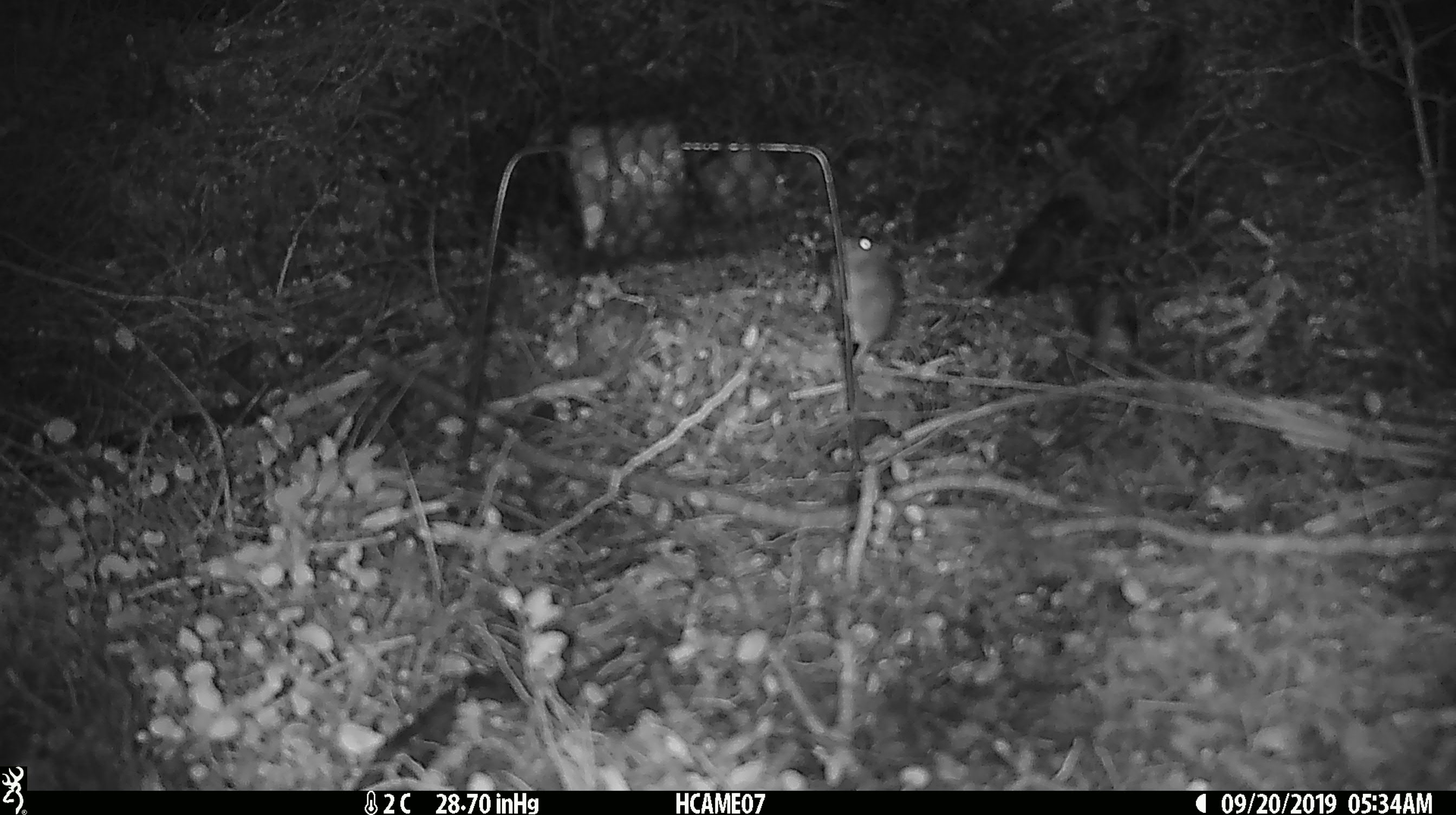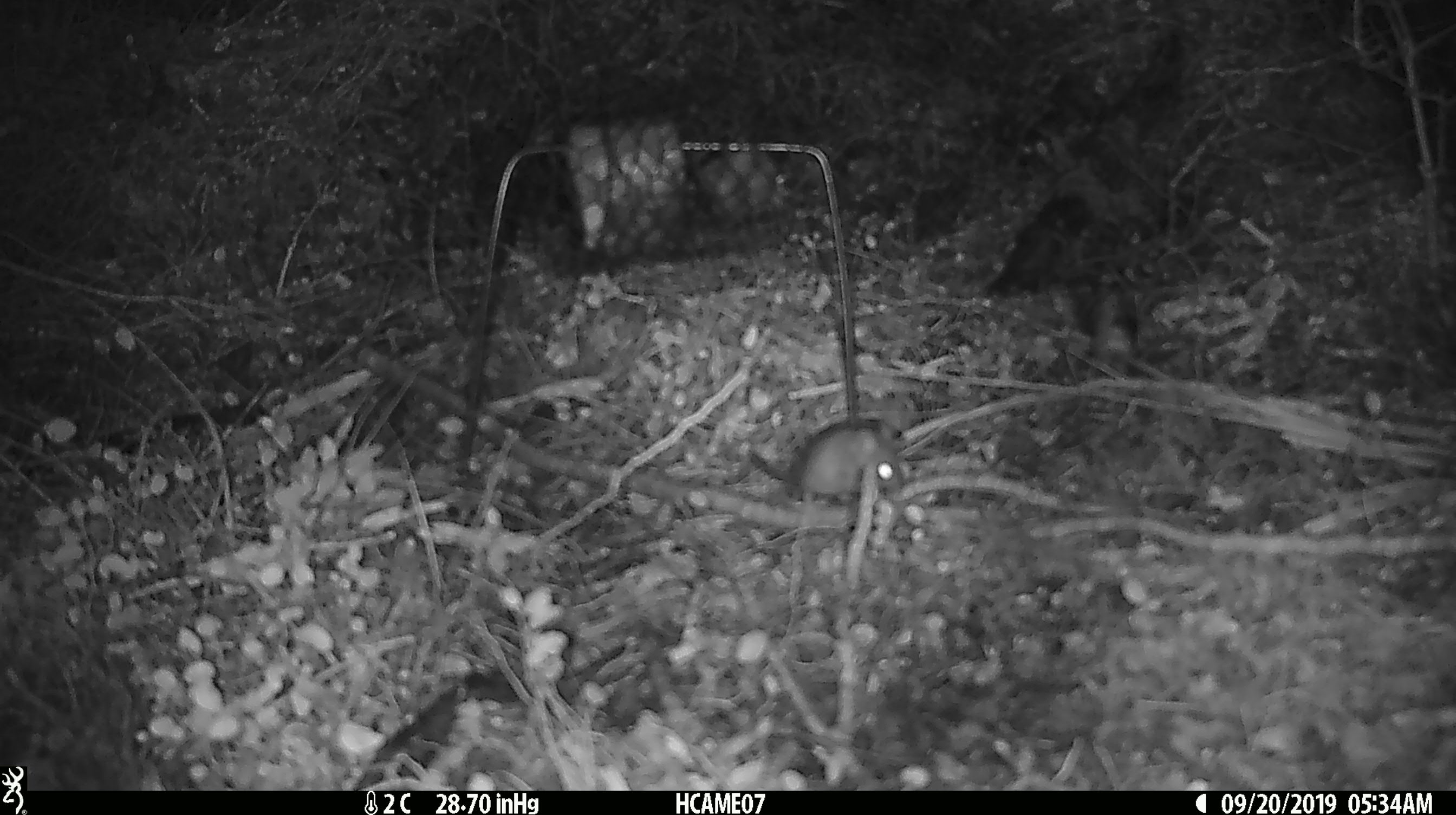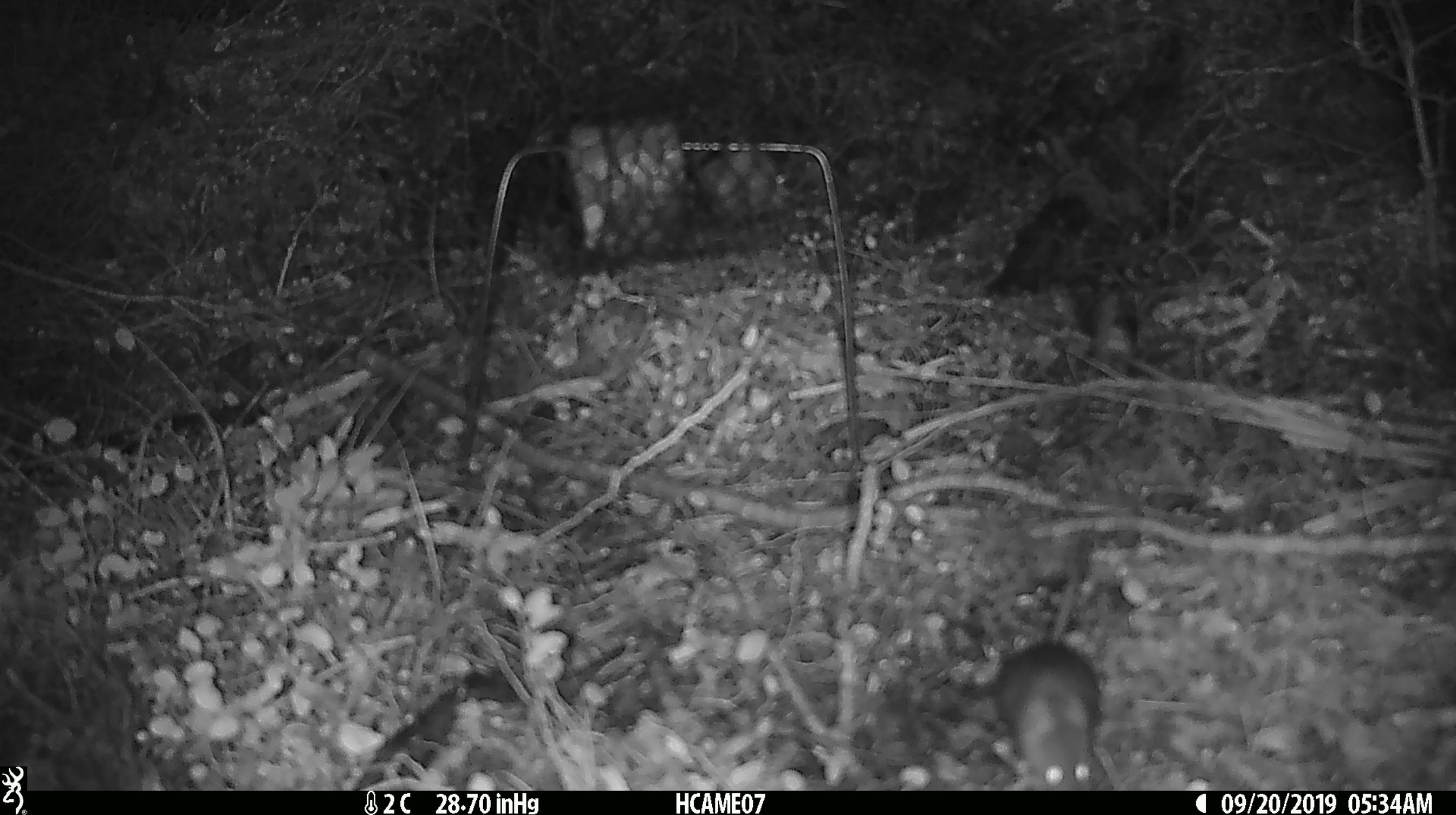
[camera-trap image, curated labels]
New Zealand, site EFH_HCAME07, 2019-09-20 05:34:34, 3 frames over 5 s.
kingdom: Animalia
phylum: Chordata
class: Mammalia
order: Rodentia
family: Muridae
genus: Mus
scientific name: Mus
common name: mouse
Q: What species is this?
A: Mouse (Mus).